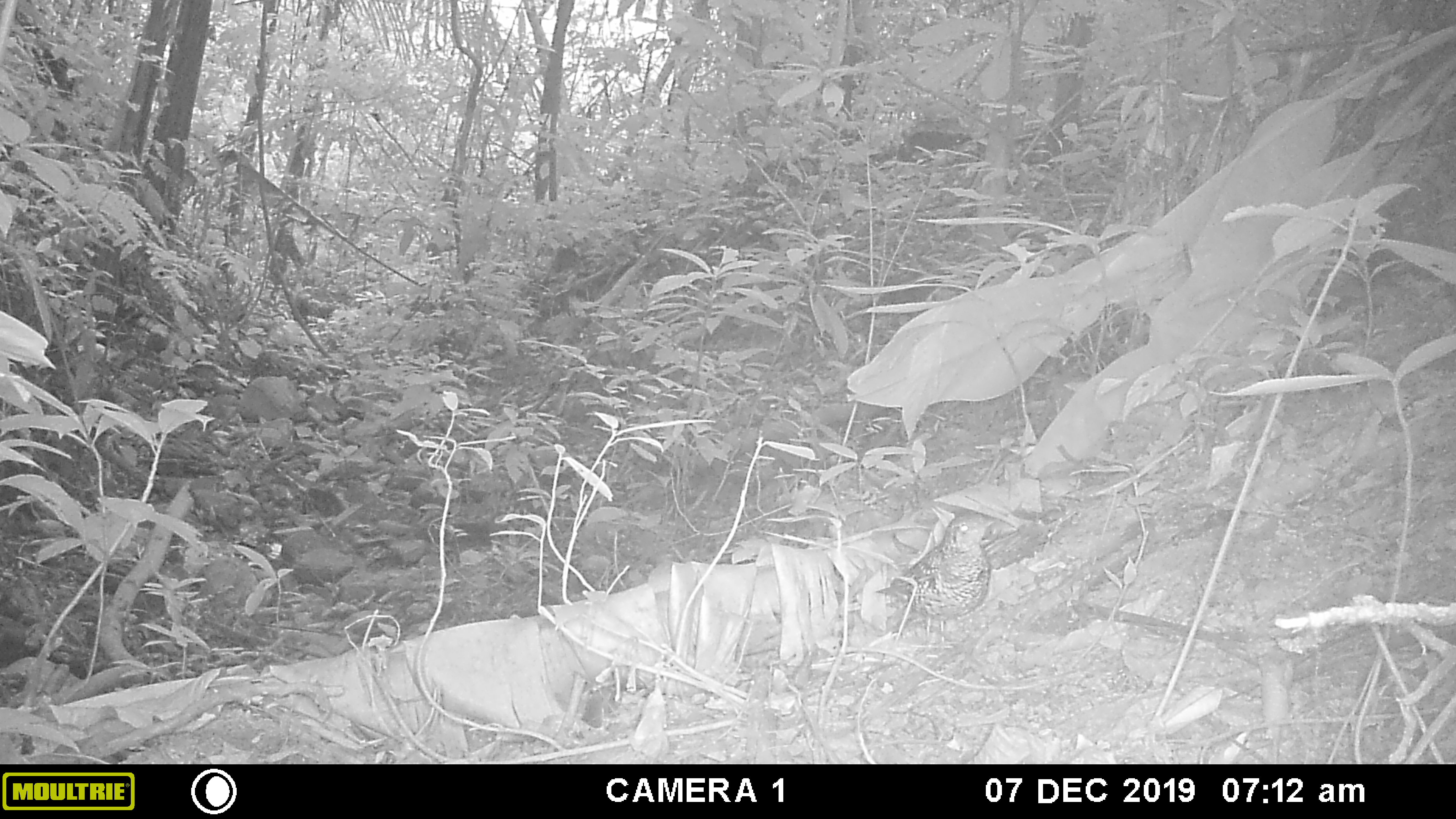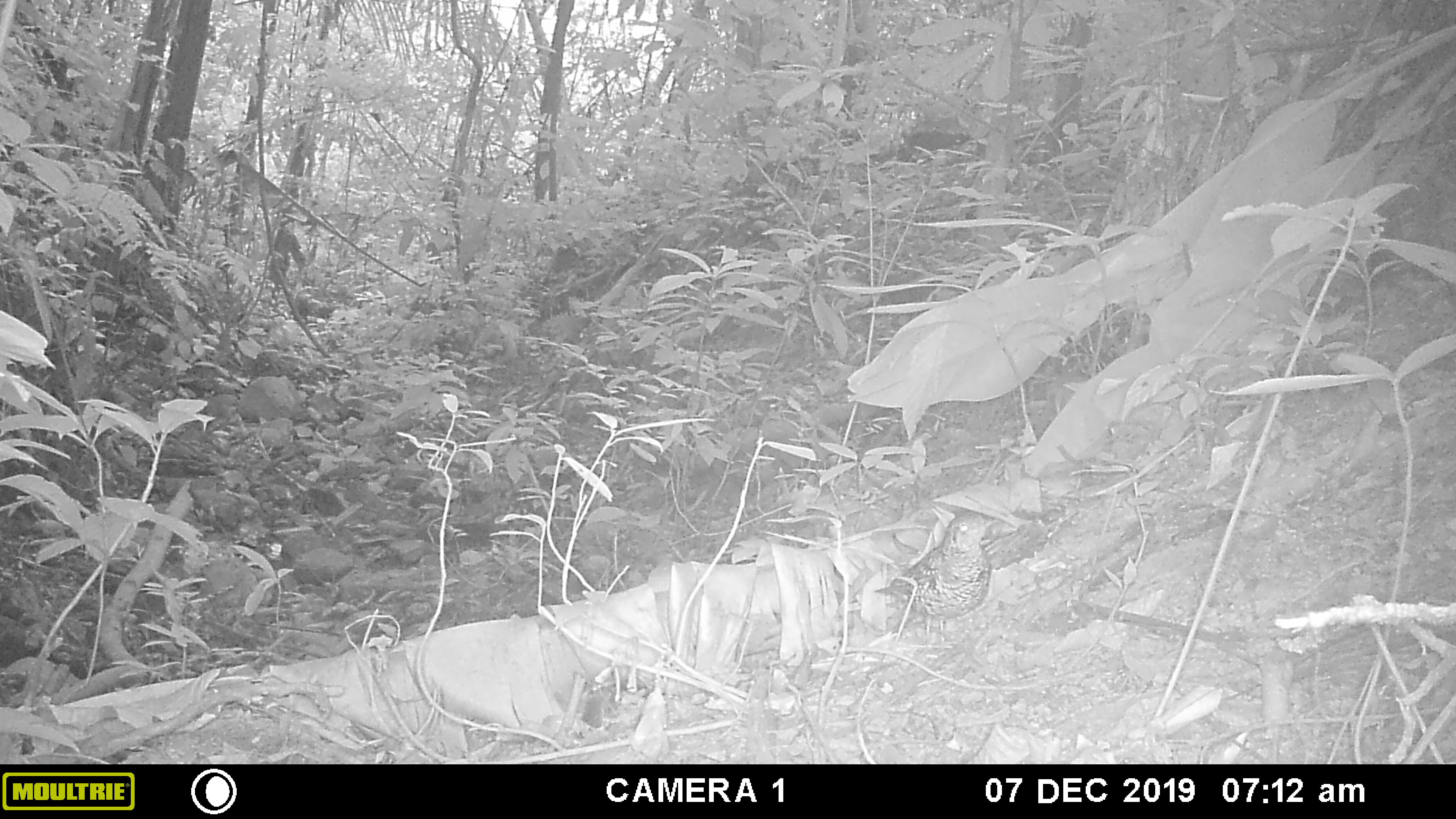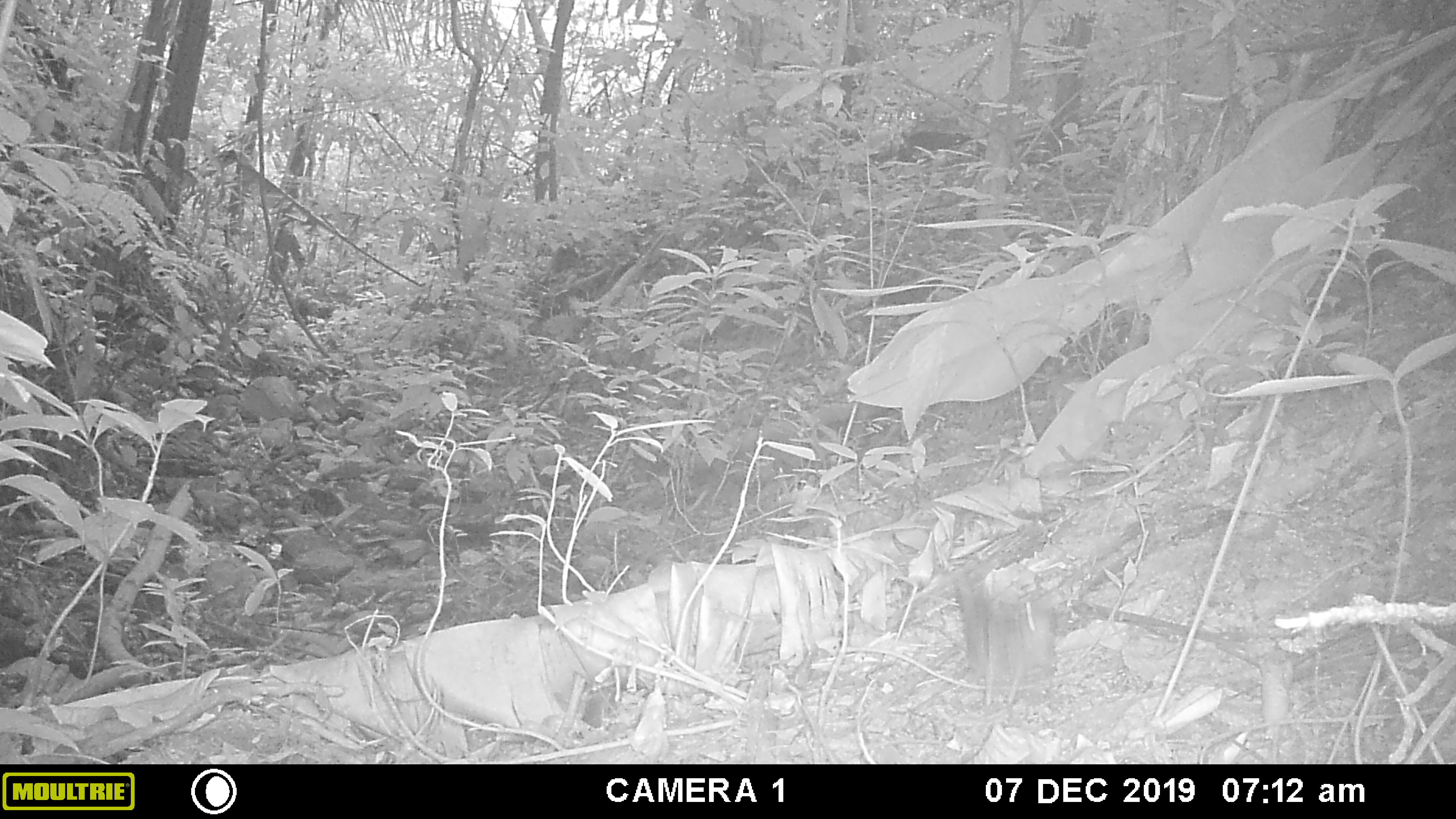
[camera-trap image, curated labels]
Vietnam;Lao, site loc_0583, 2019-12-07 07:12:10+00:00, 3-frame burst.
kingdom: Animalia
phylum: Chordata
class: Aves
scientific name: Aves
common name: bird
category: unidentified bird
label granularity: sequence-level